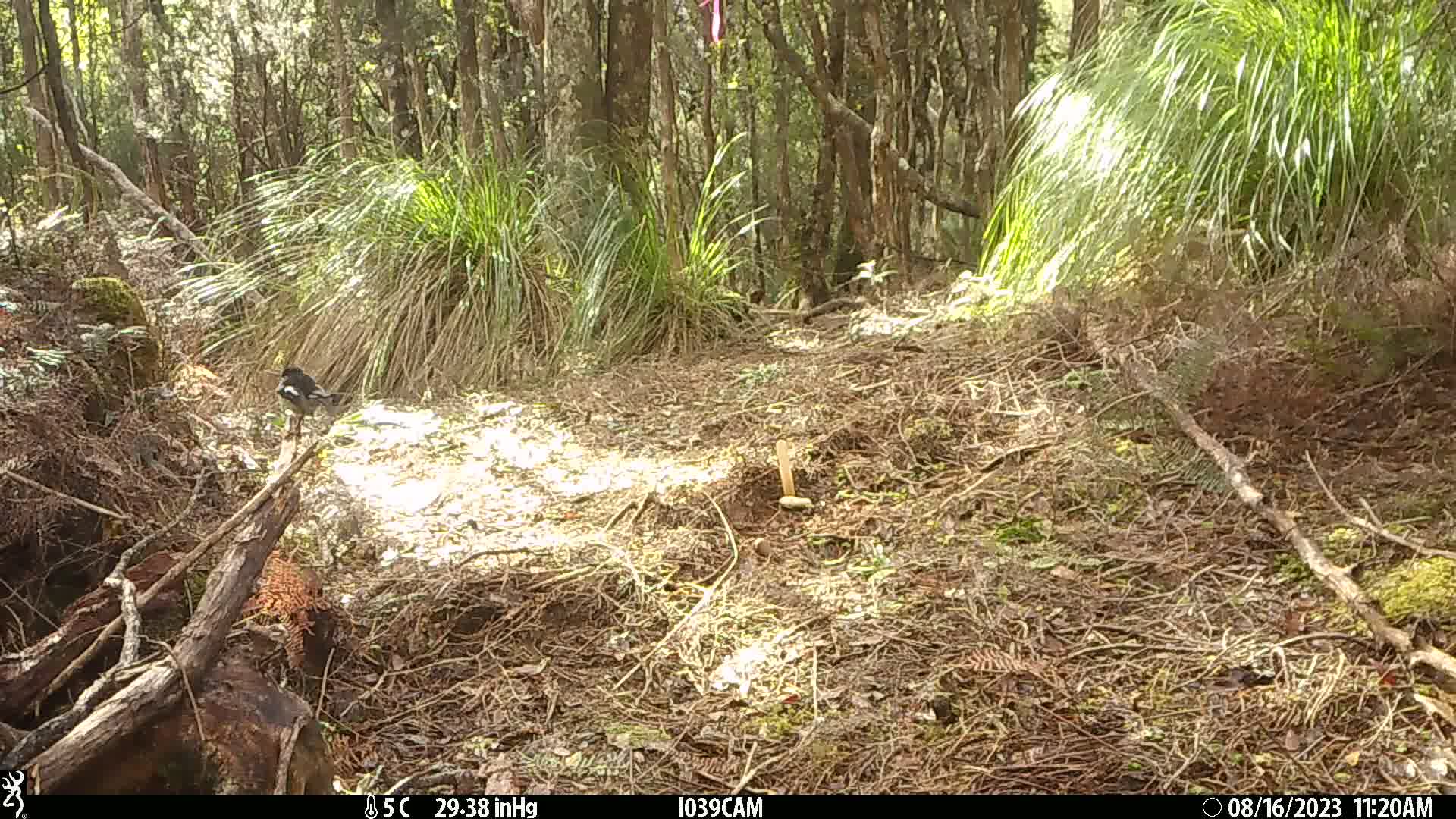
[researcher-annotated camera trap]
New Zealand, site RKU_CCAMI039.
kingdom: Animalia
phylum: Chordata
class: Aves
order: Passeriformes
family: Petroicidae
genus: Petroica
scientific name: Petroica macrocephala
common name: tomtit